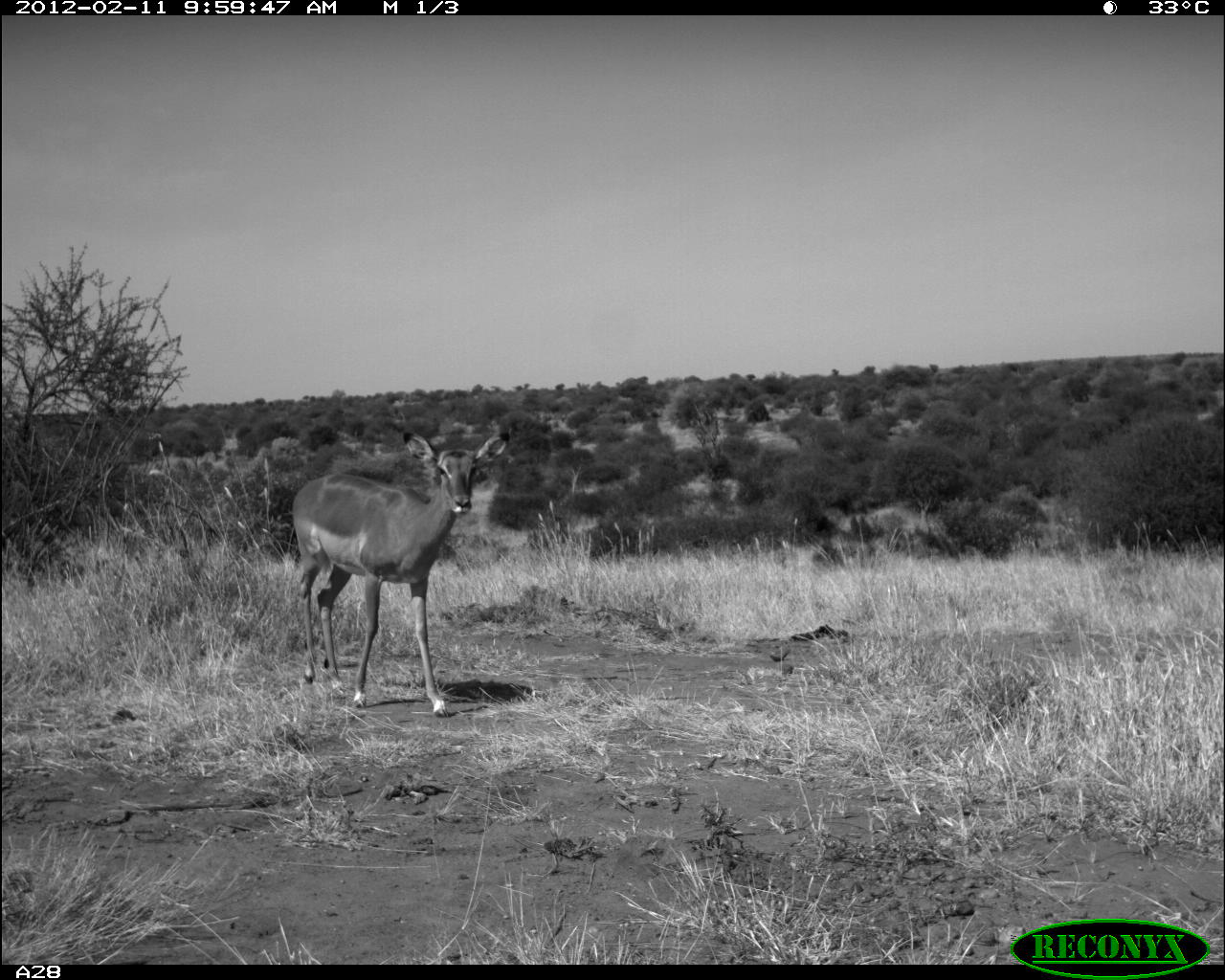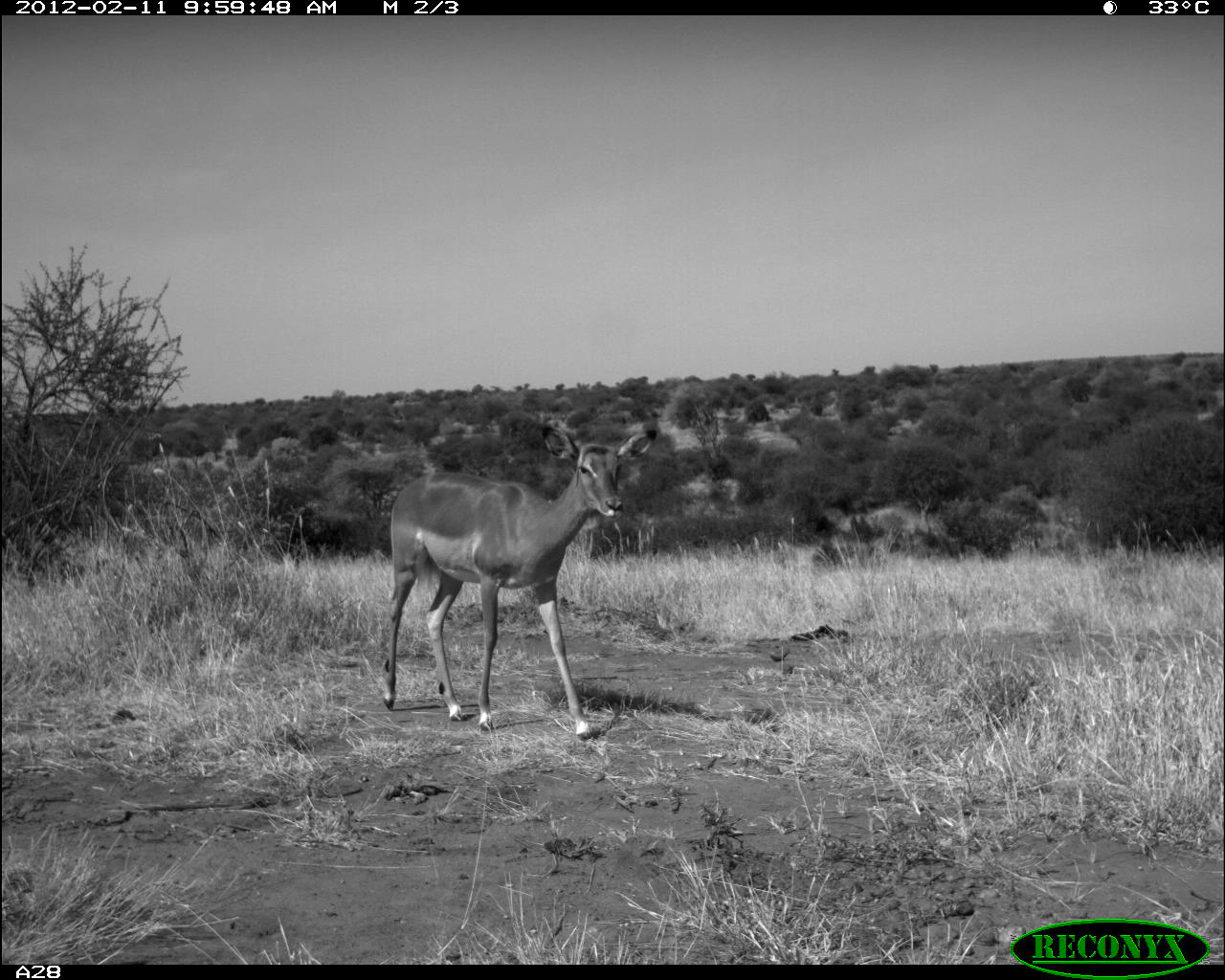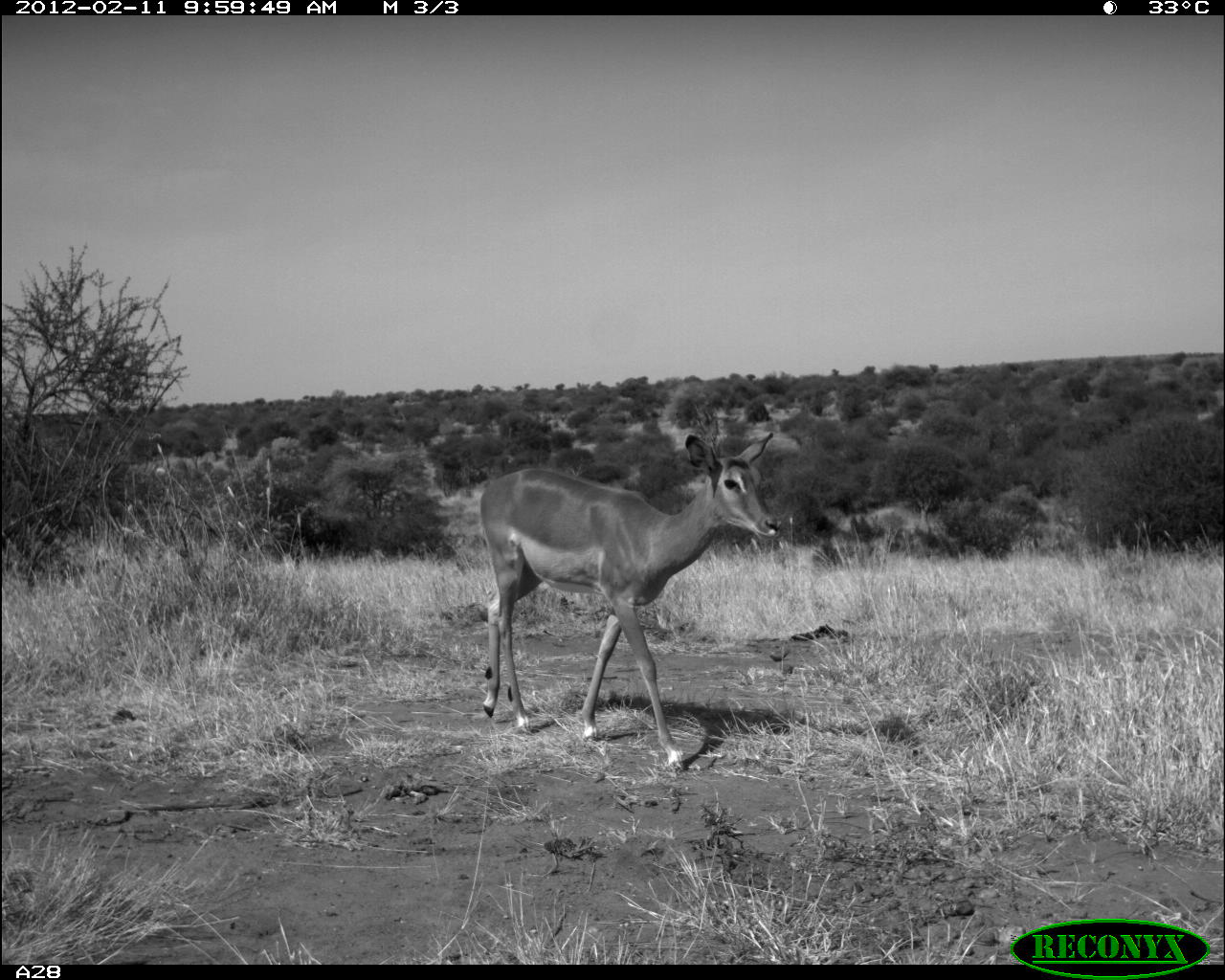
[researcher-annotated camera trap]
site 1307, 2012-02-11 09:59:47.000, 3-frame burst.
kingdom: Animalia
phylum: Chordata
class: Mammalia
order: Artiodactyla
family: Bovidae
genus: Aepyceros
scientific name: Aepyceros melampus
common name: impala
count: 1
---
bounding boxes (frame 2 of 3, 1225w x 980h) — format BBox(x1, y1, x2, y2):
aepyceros melampus: BBox(381, 423, 658, 740)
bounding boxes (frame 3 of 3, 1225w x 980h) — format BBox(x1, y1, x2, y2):
aepyceros melampus: BBox(480, 430, 780, 771)